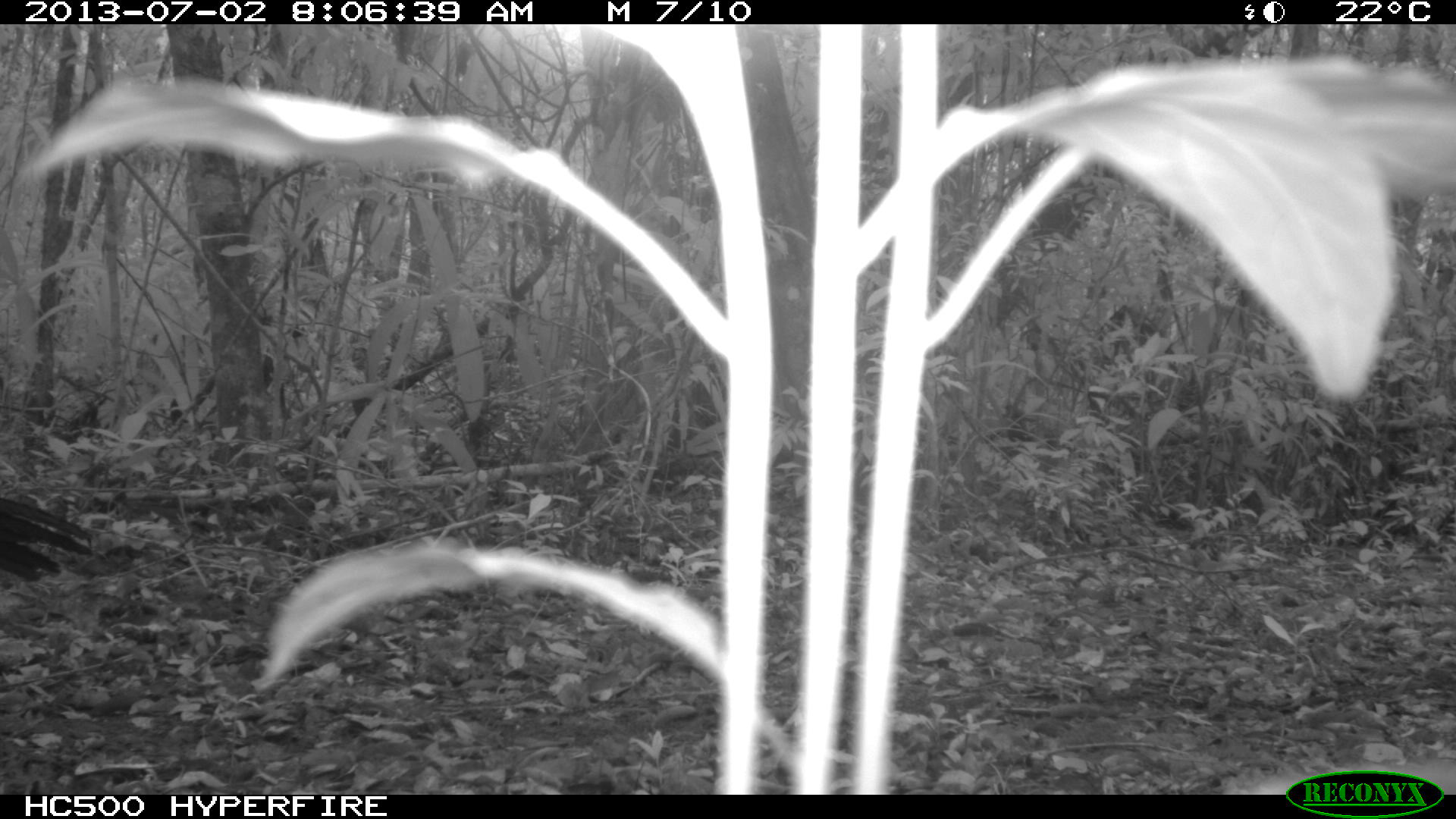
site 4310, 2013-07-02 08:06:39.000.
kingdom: Animalia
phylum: Chordata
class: Aves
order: Galliformes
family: Cracidae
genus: Crax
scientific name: Crax rubra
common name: great curassow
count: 2